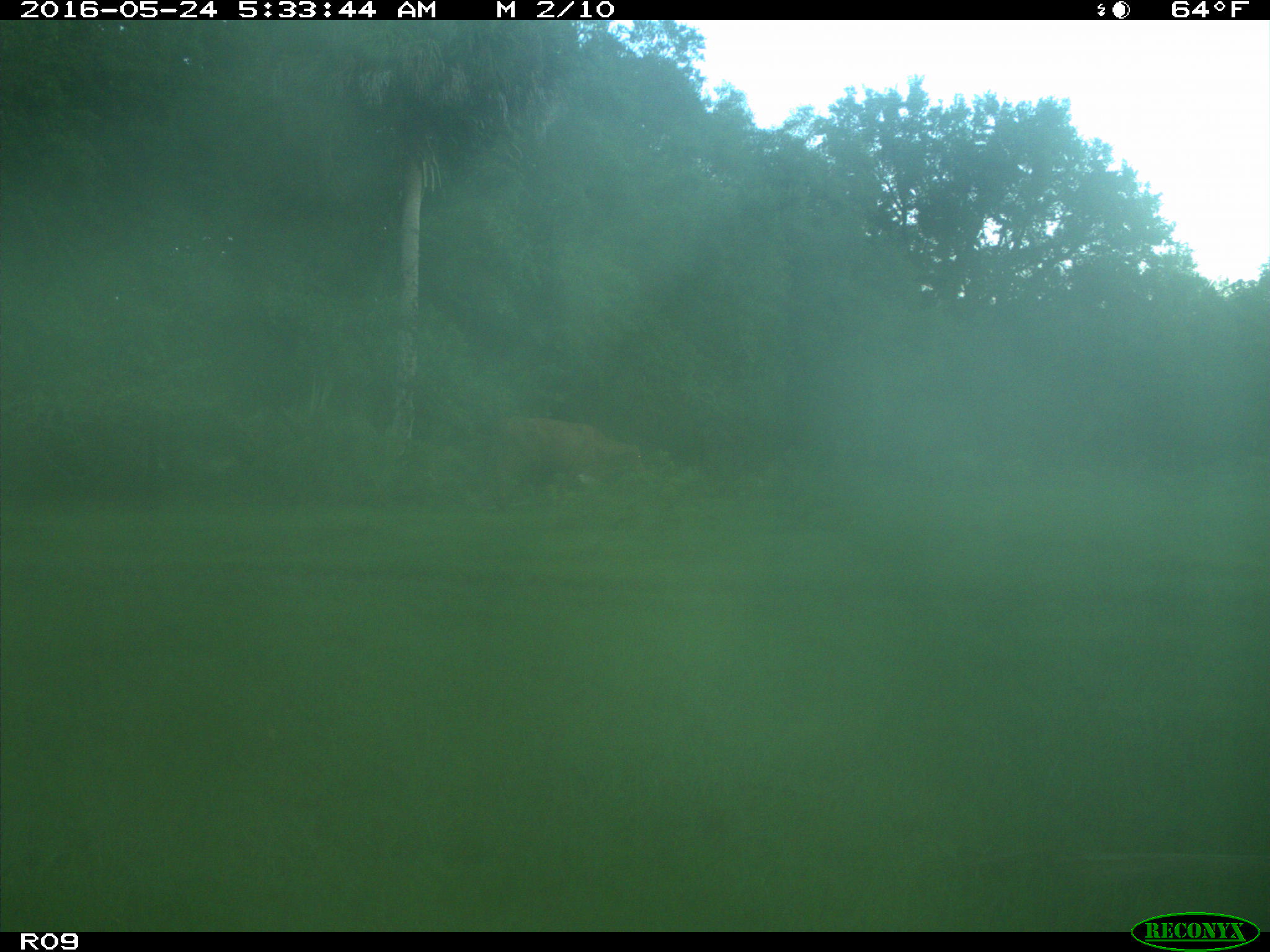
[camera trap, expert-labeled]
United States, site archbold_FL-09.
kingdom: Animalia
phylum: Chordata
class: Mammalia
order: Artiodactyla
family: Bovidae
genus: Bos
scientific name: Bos taurus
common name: domestic cow